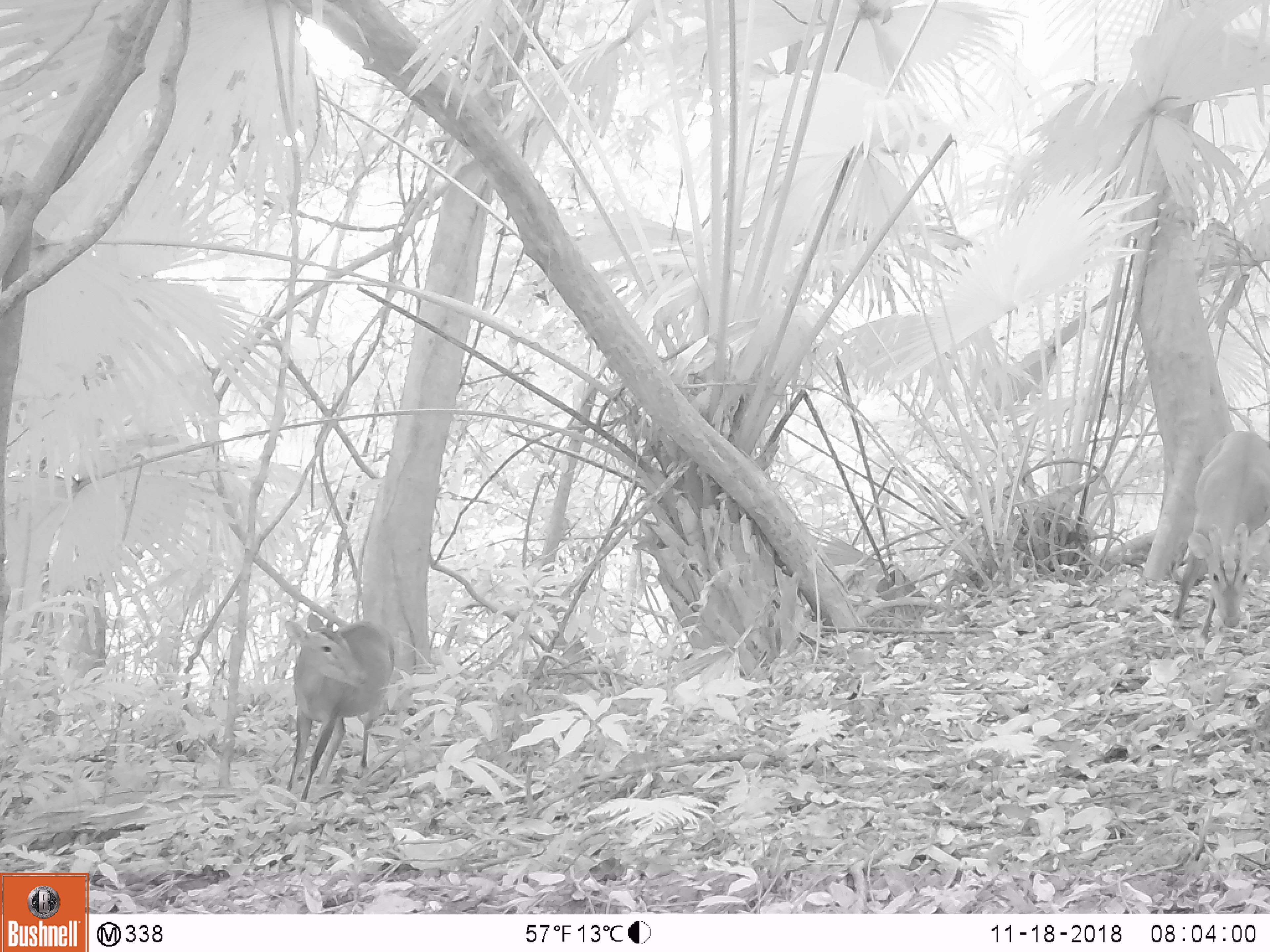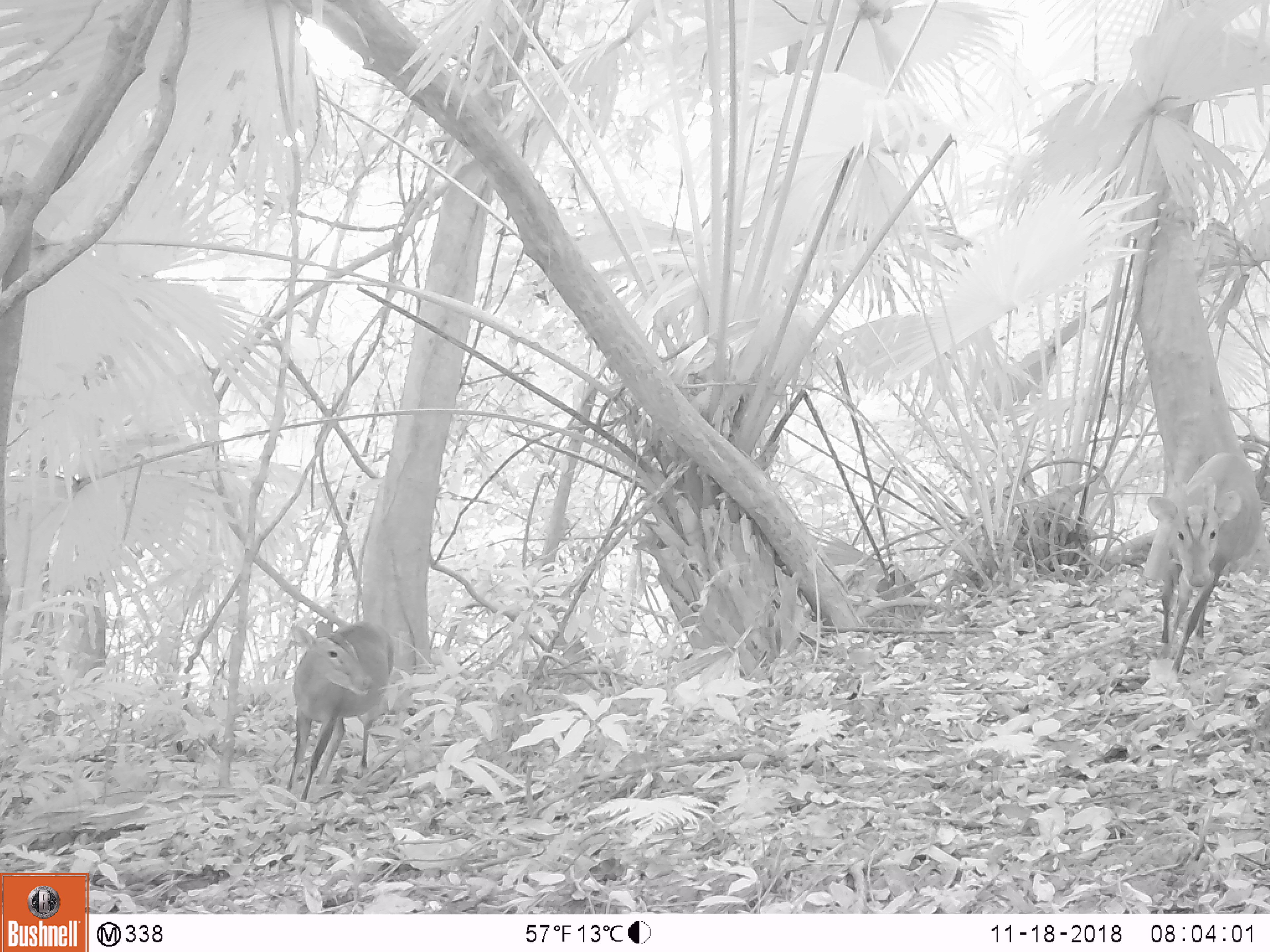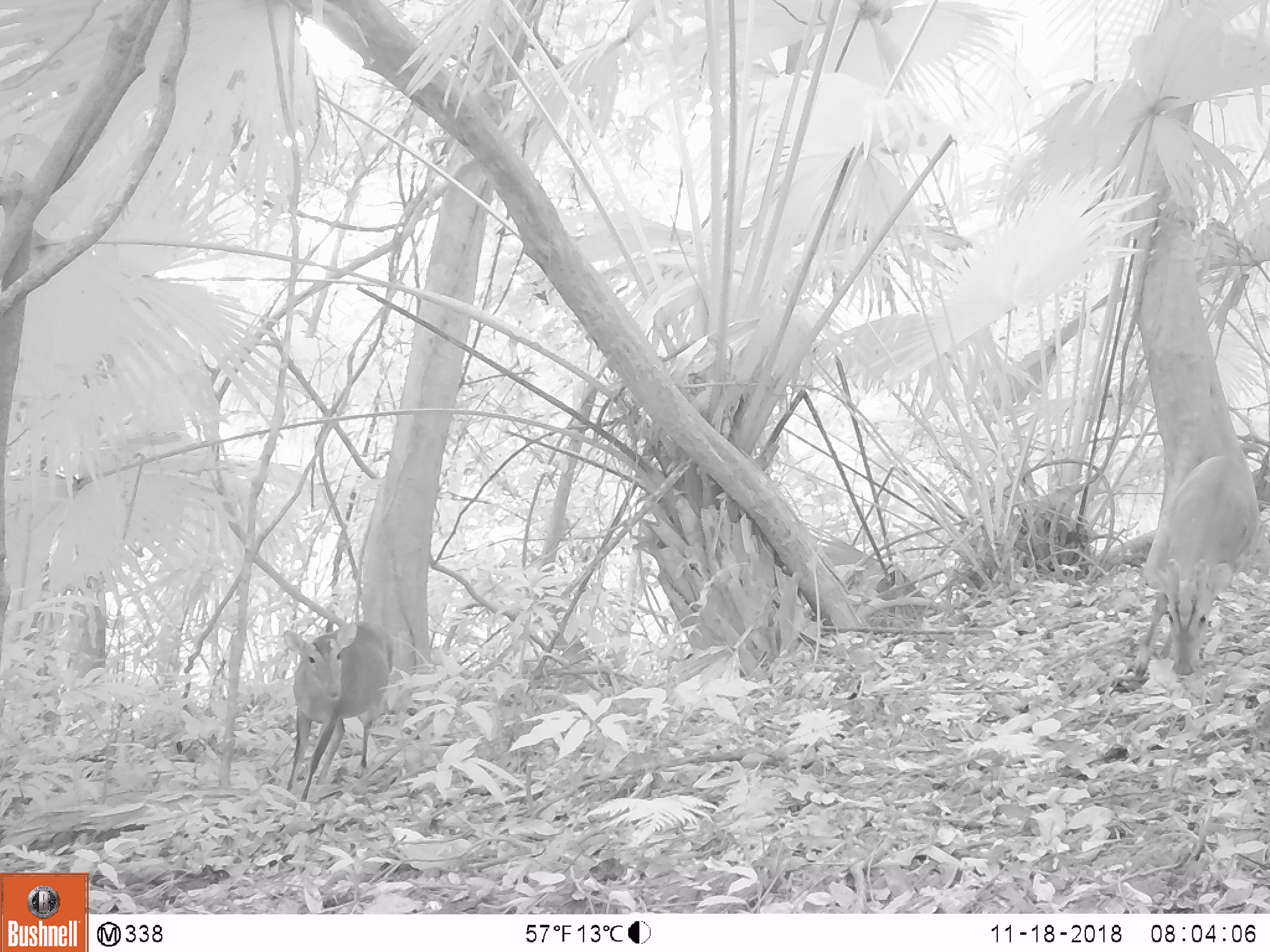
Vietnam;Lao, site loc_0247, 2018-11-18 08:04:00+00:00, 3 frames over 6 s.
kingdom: Animalia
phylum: Chordata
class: Mammalia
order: Artiodactyla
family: Cervidae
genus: Muntiacus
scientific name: Muntiacus vuquangensis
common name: large-antlered muntjac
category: large antlered muntjac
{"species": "large antlered muntjac (large-antlered muntjac) (Muntiacus vuquangensis)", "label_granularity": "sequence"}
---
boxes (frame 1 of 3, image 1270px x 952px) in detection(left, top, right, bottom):
large antlered muntjac: detection(1172, 430, 1270, 648); detection(285, 615, 395, 802)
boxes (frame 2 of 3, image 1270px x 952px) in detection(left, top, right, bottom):
large antlered muntjac: detection(1146, 453, 1263, 688); detection(284, 619, 394, 800)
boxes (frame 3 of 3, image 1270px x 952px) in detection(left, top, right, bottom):
large antlered muntjac: detection(1137, 455, 1258, 676); detection(283, 620, 393, 806)